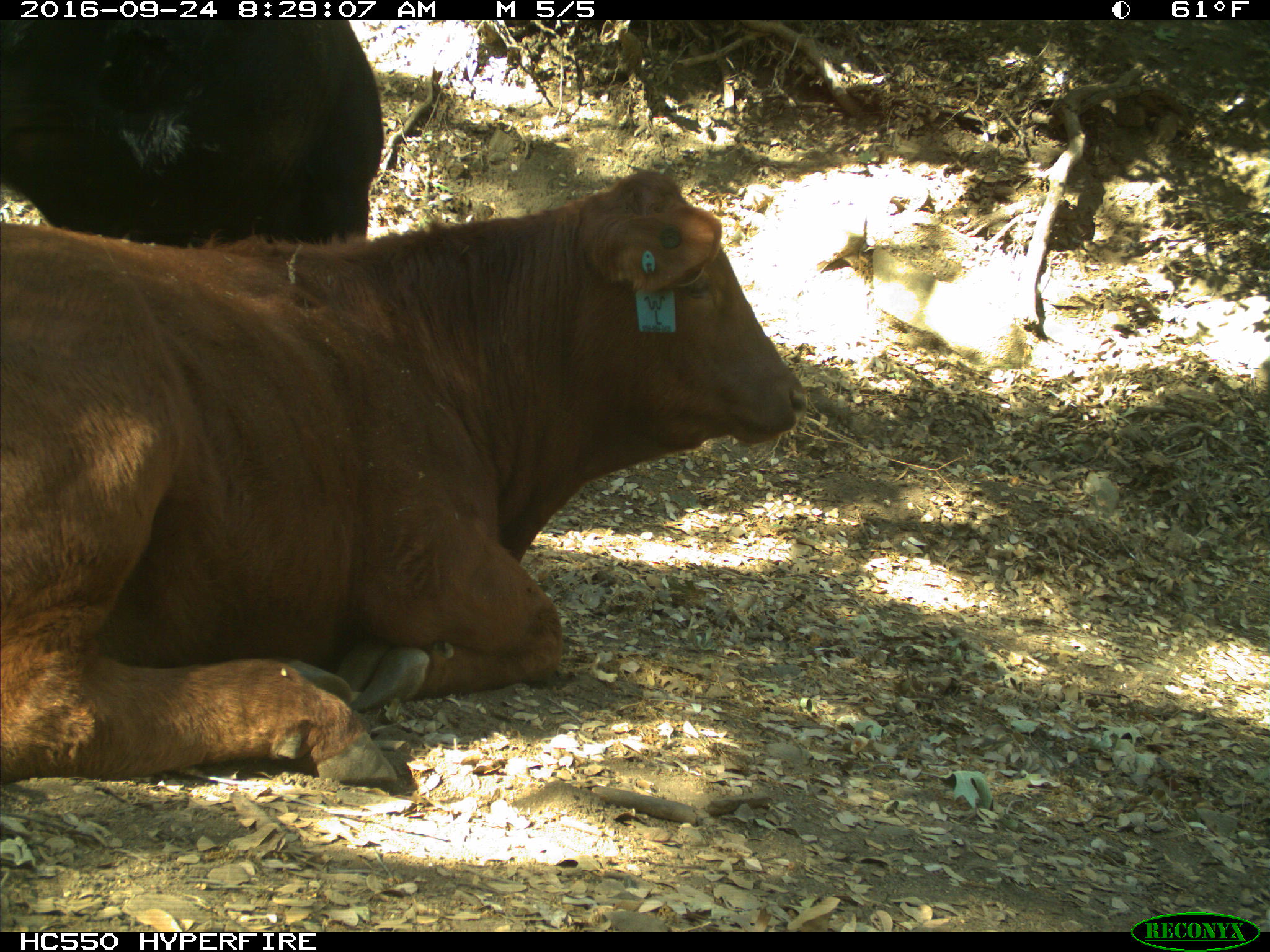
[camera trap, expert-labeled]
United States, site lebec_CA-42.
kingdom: Animalia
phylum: Chordata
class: Mammalia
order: Artiodactyla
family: Bovidae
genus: Bos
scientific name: Bos taurus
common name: domestic cow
Bos taurus (domestic cow).